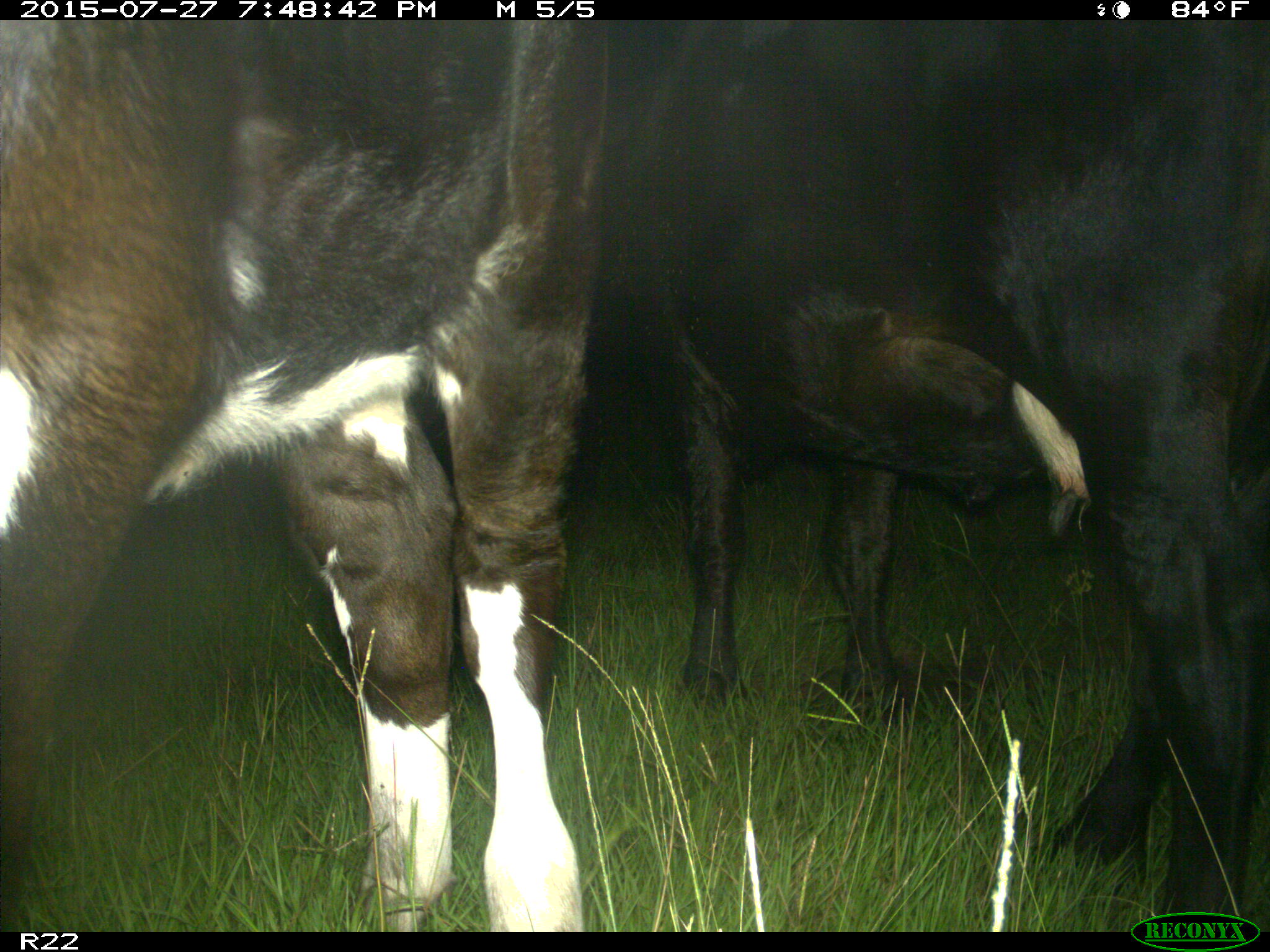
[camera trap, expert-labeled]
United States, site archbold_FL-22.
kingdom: Animalia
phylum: Chordata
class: Mammalia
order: Artiodactyla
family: Bovidae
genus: Bos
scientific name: Bos taurus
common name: domestic cow